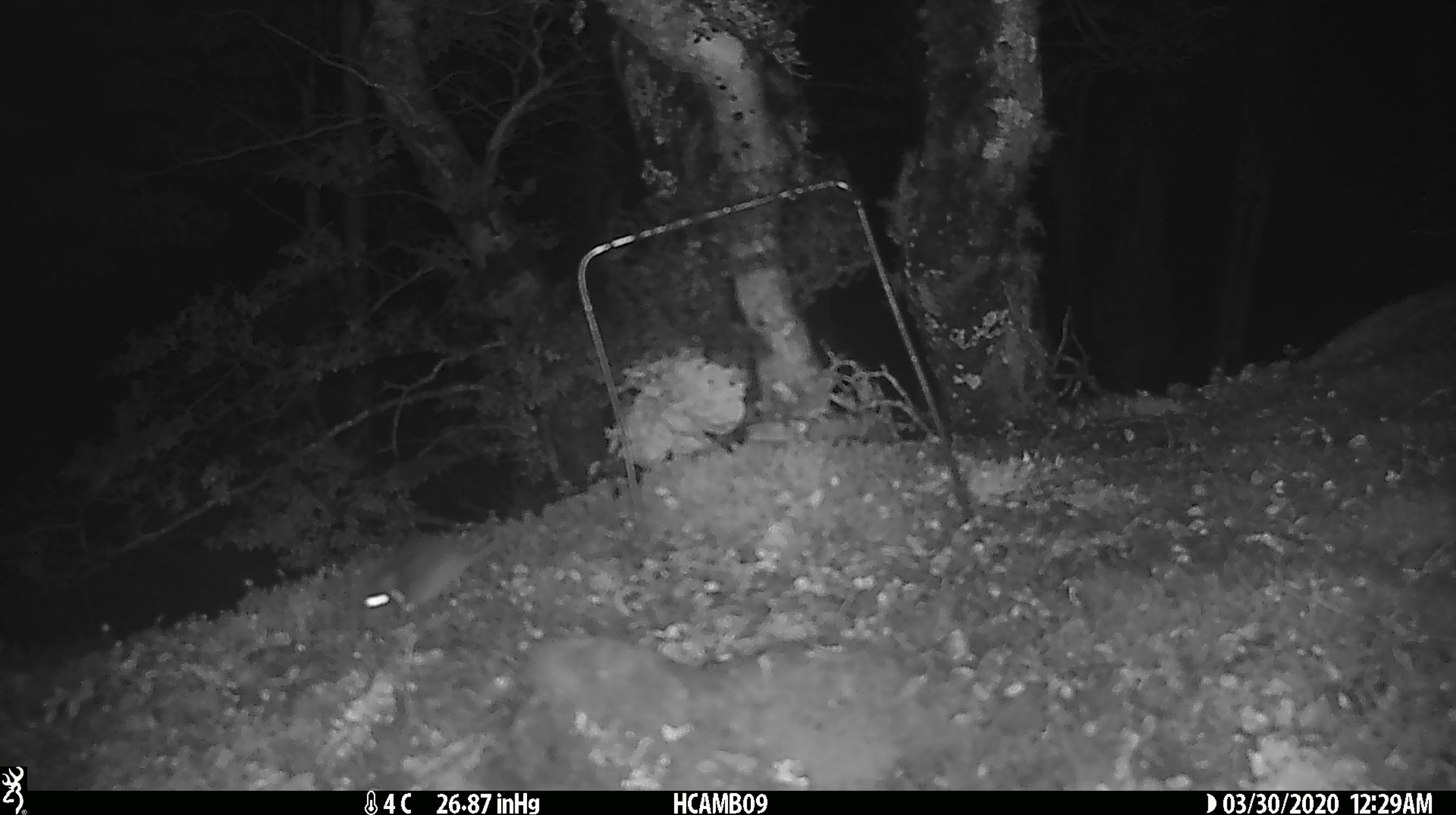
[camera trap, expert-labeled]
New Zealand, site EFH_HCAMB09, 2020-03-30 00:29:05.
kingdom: Animalia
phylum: Chordata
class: Mammalia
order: Rodentia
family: Muridae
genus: Mus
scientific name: Mus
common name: mouse